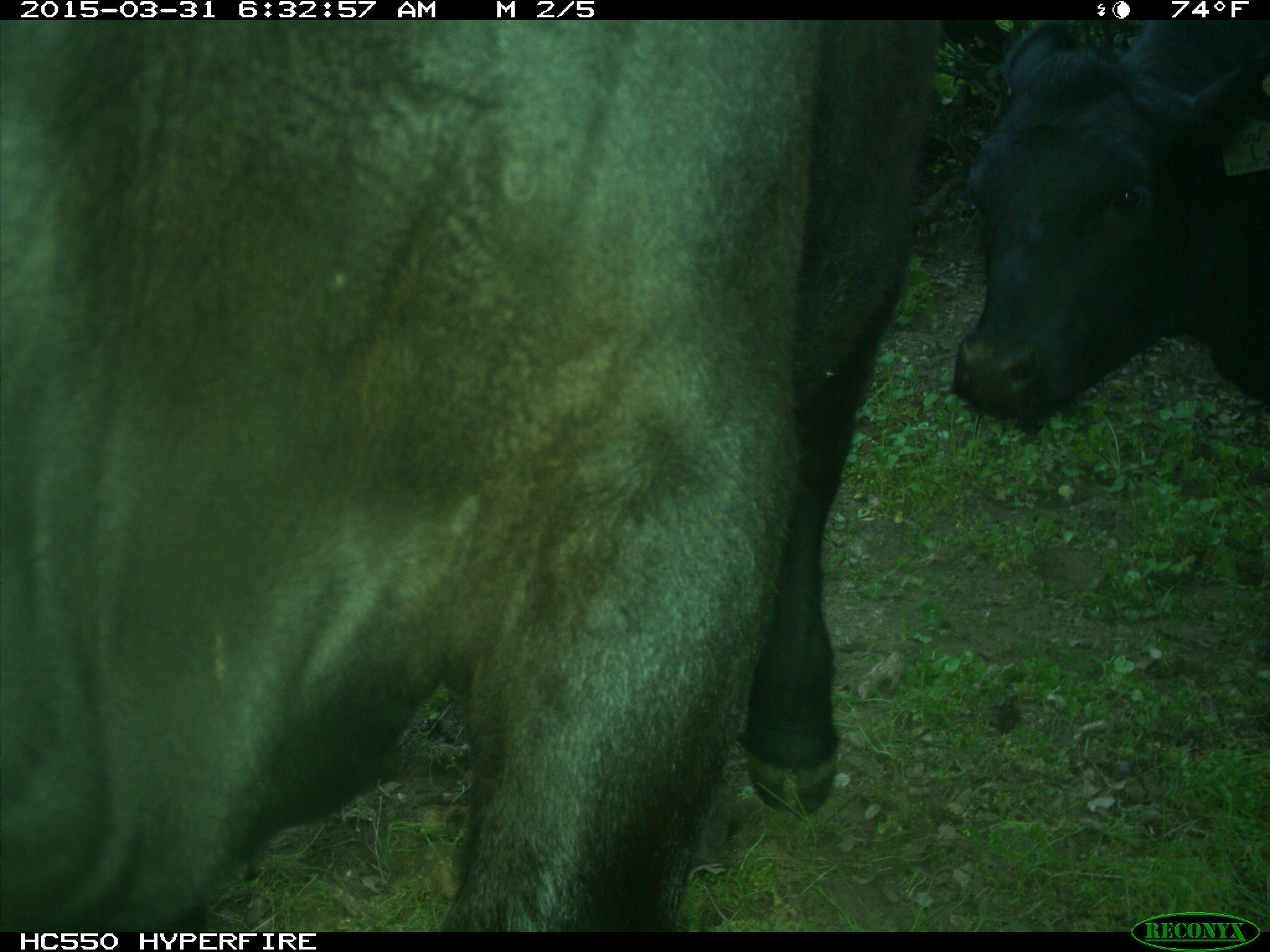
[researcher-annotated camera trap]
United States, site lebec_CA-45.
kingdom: Animalia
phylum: Chordata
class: Mammalia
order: Artiodactyla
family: Bovidae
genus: Bos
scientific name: Bos taurus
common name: domestic cow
Bos taurus (domestic cow).